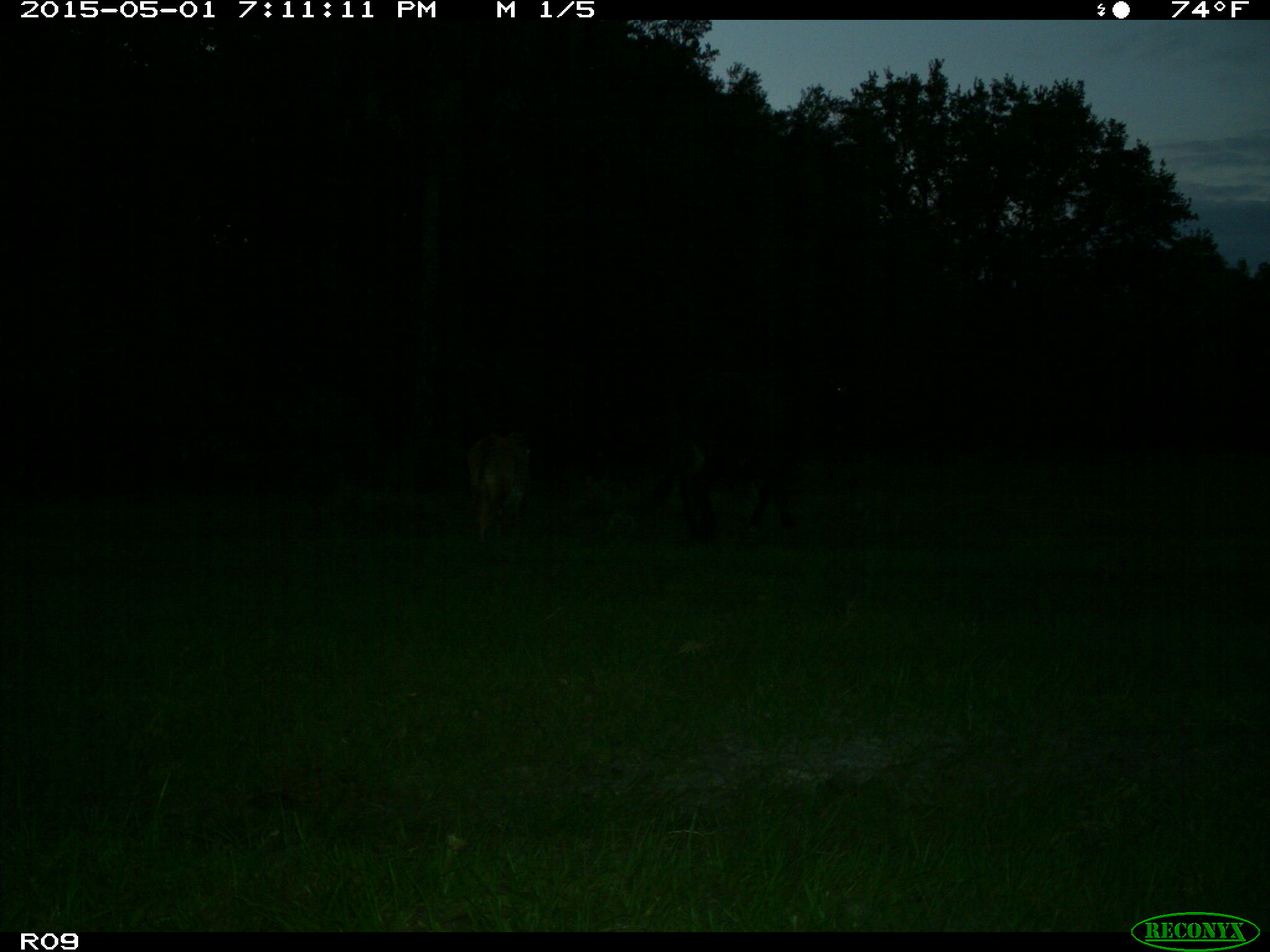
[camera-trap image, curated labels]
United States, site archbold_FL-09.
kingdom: Animalia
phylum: Chordata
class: Mammalia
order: Artiodactyla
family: Bovidae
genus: Bos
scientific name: Bos taurus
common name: domestic cow